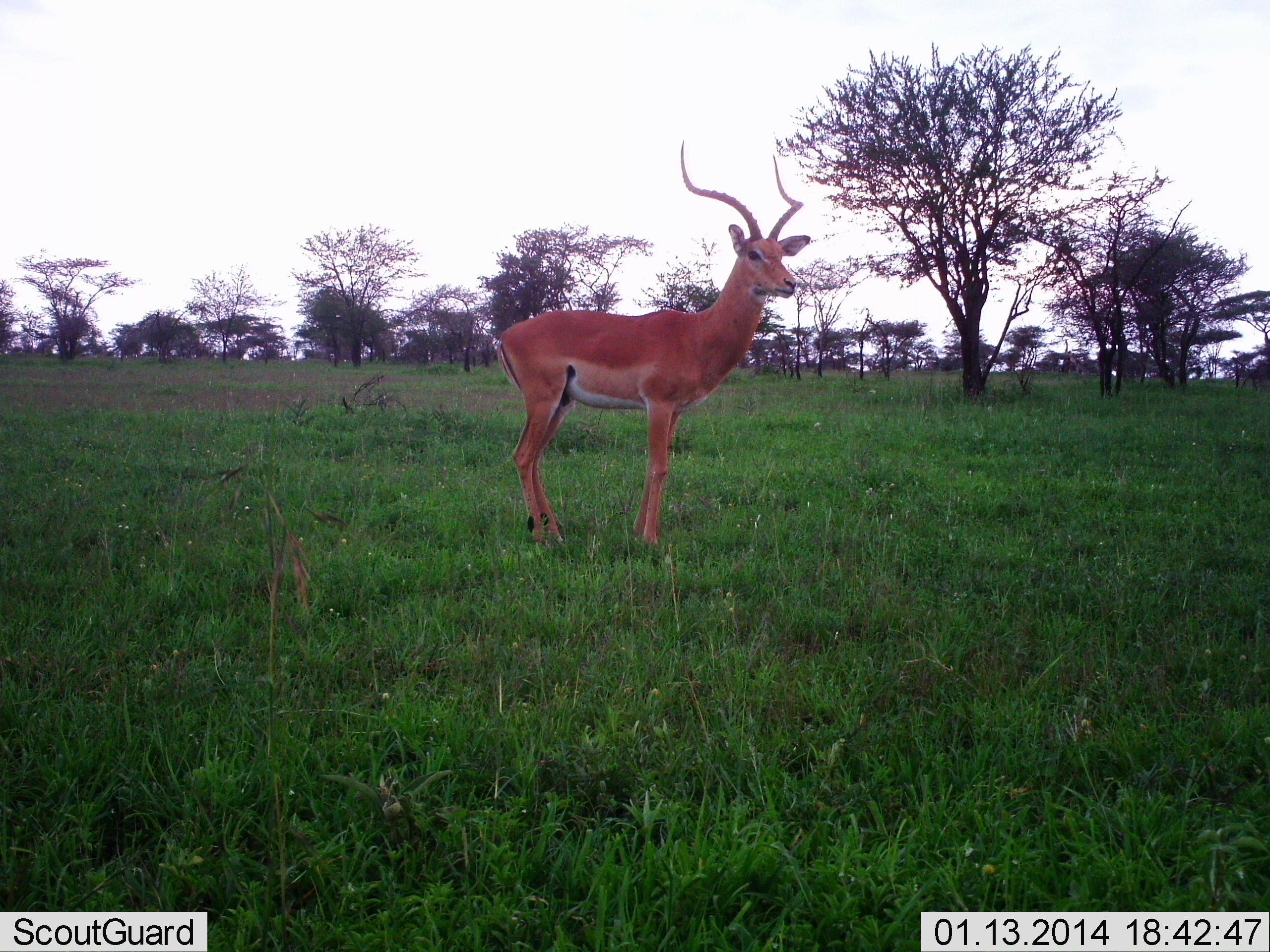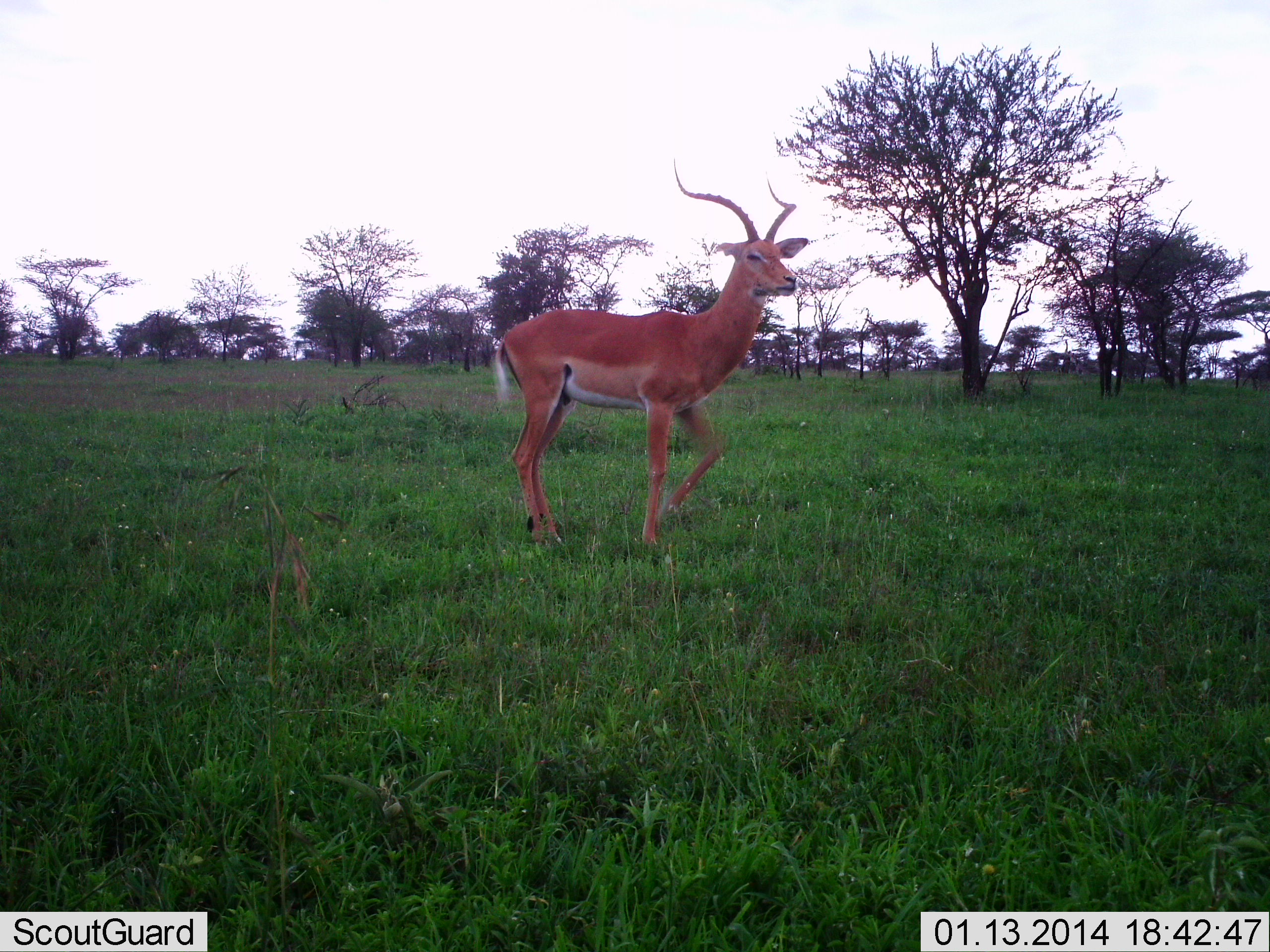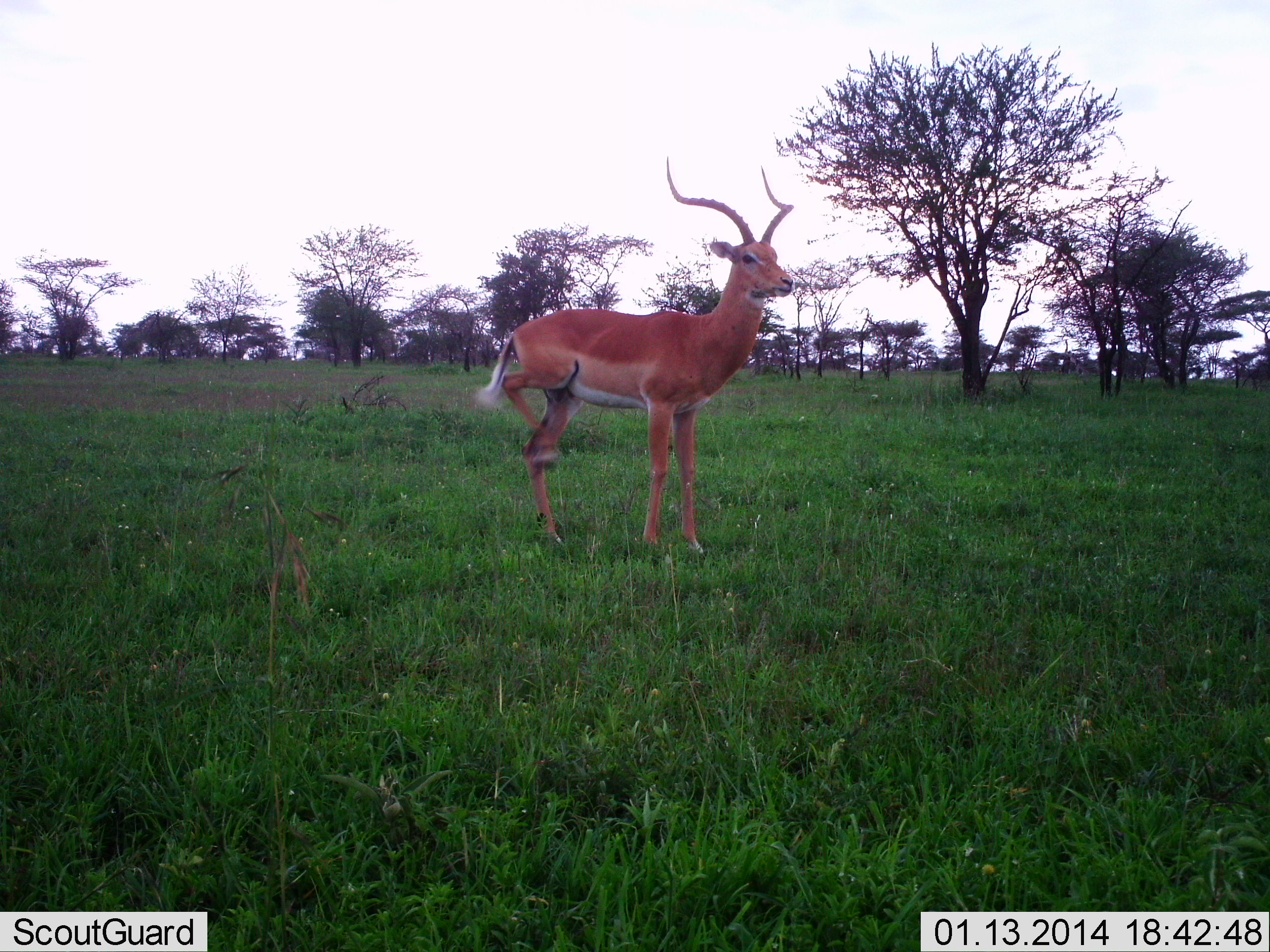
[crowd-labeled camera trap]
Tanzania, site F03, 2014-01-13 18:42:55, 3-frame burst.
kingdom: Animalia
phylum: Chordata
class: Mammalia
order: Artiodactyla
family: Bovidae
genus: Aepyceros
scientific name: Aepyceros melampus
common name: impala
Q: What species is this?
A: Impala (Aepyceros melampus).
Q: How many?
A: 1.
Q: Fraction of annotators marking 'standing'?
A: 84%.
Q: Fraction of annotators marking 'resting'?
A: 0%.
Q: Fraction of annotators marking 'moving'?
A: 21%.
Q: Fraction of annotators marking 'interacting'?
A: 7%.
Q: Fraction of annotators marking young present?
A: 0%.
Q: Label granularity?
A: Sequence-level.